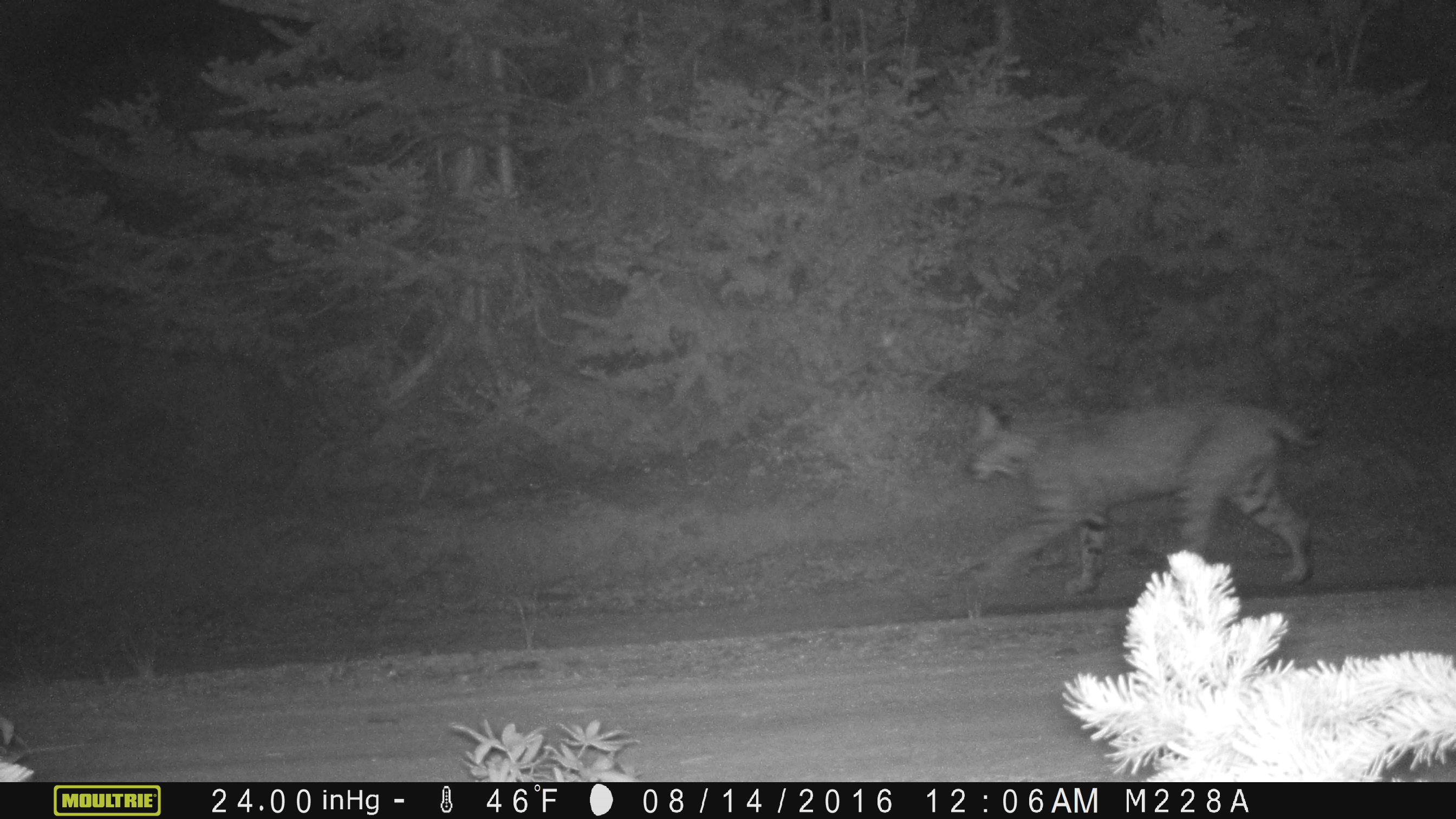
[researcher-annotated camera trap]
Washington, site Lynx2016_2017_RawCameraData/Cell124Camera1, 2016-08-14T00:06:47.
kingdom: Animalia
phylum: Chordata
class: Mammalia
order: Carnivora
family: Felidae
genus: Lynx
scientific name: Lynx rufus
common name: bobcat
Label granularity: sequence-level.